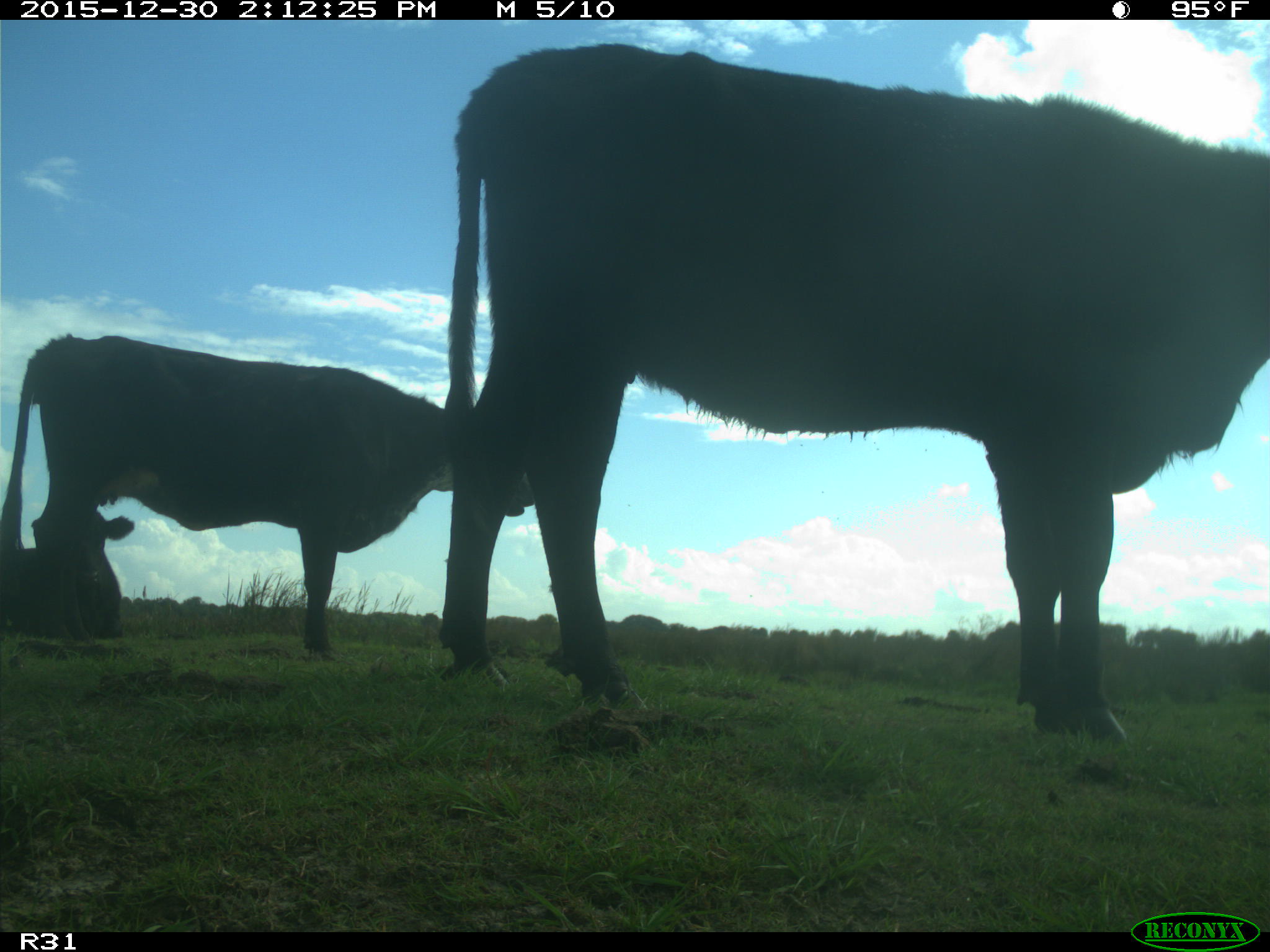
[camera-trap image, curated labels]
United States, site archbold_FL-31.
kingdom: Animalia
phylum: Chordata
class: Mammalia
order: Artiodactyla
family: Bovidae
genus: Bos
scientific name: Bos taurus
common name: domestic cow